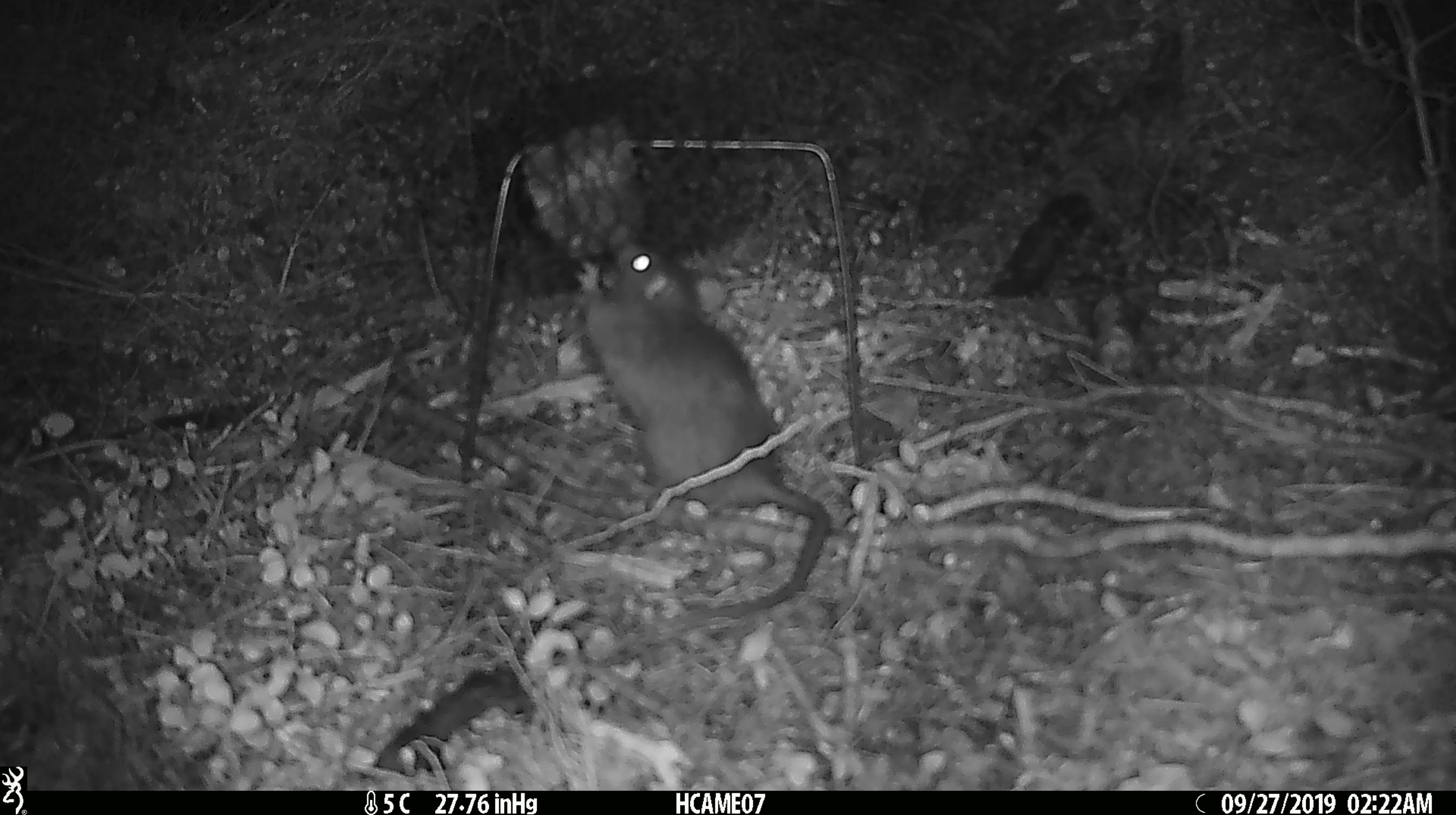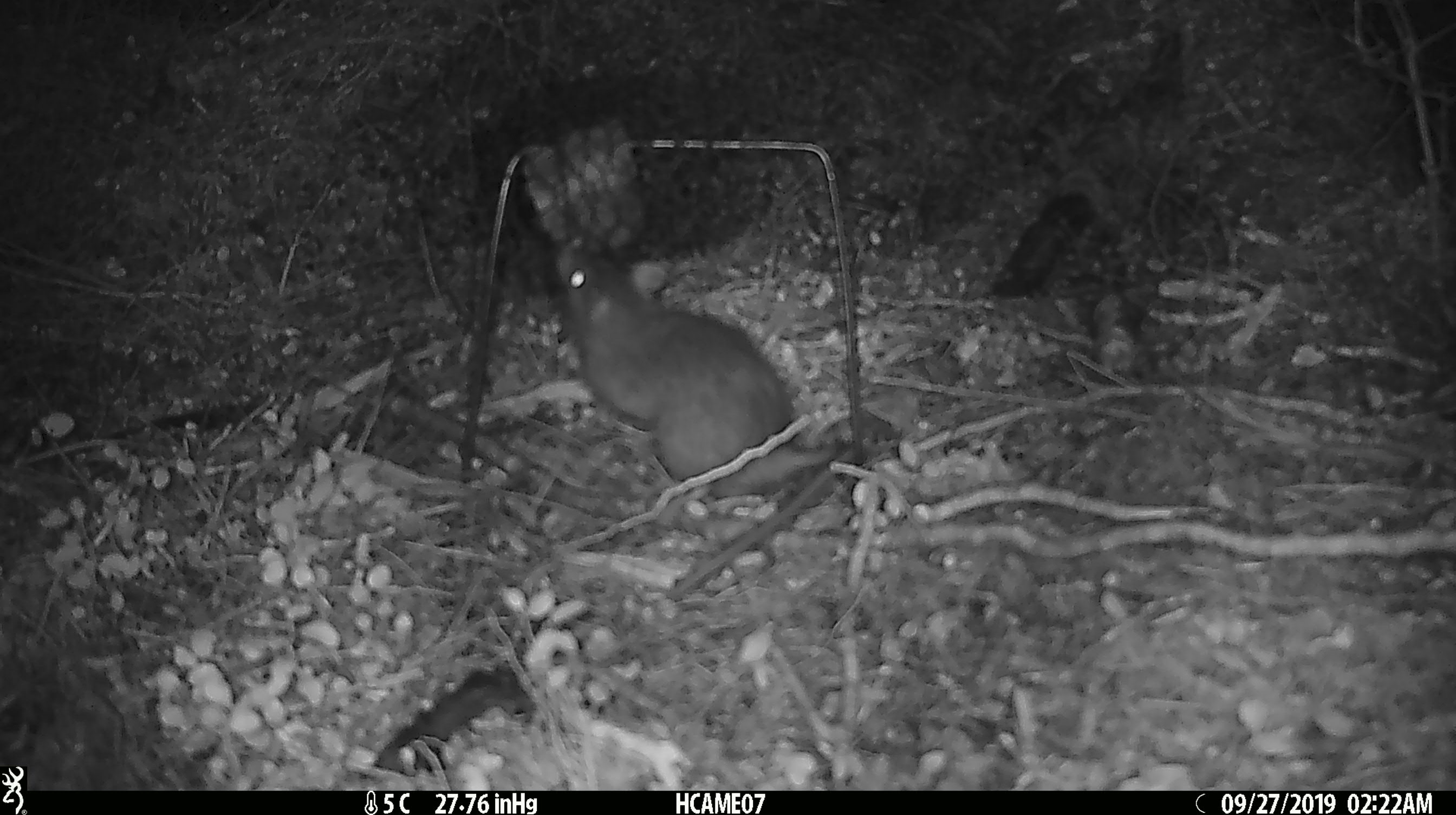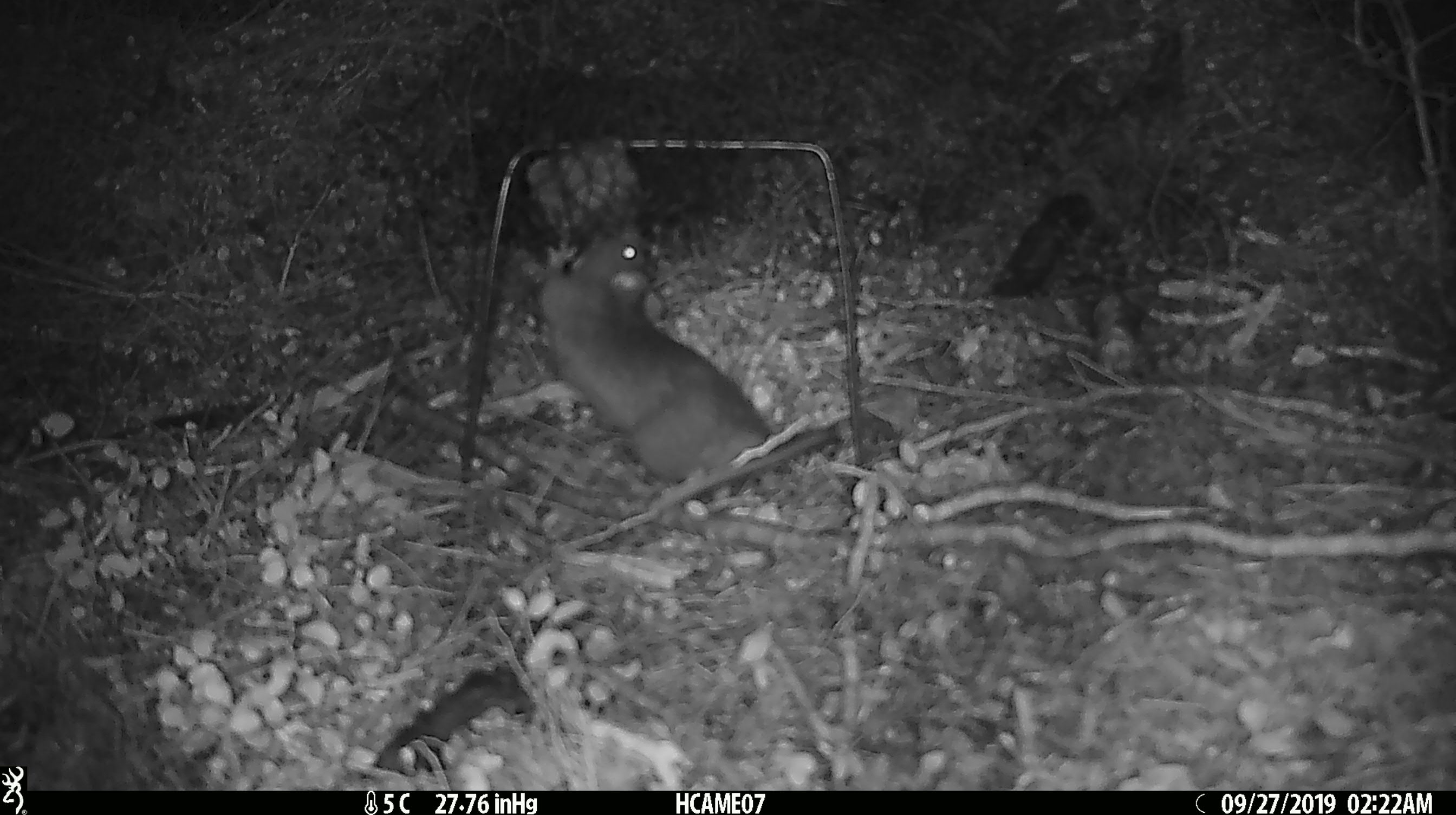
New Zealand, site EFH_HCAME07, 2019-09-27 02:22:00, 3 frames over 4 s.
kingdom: Animalia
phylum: Chordata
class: Mammalia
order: Rodentia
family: Muridae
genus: Rattus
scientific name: Rattus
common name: rat